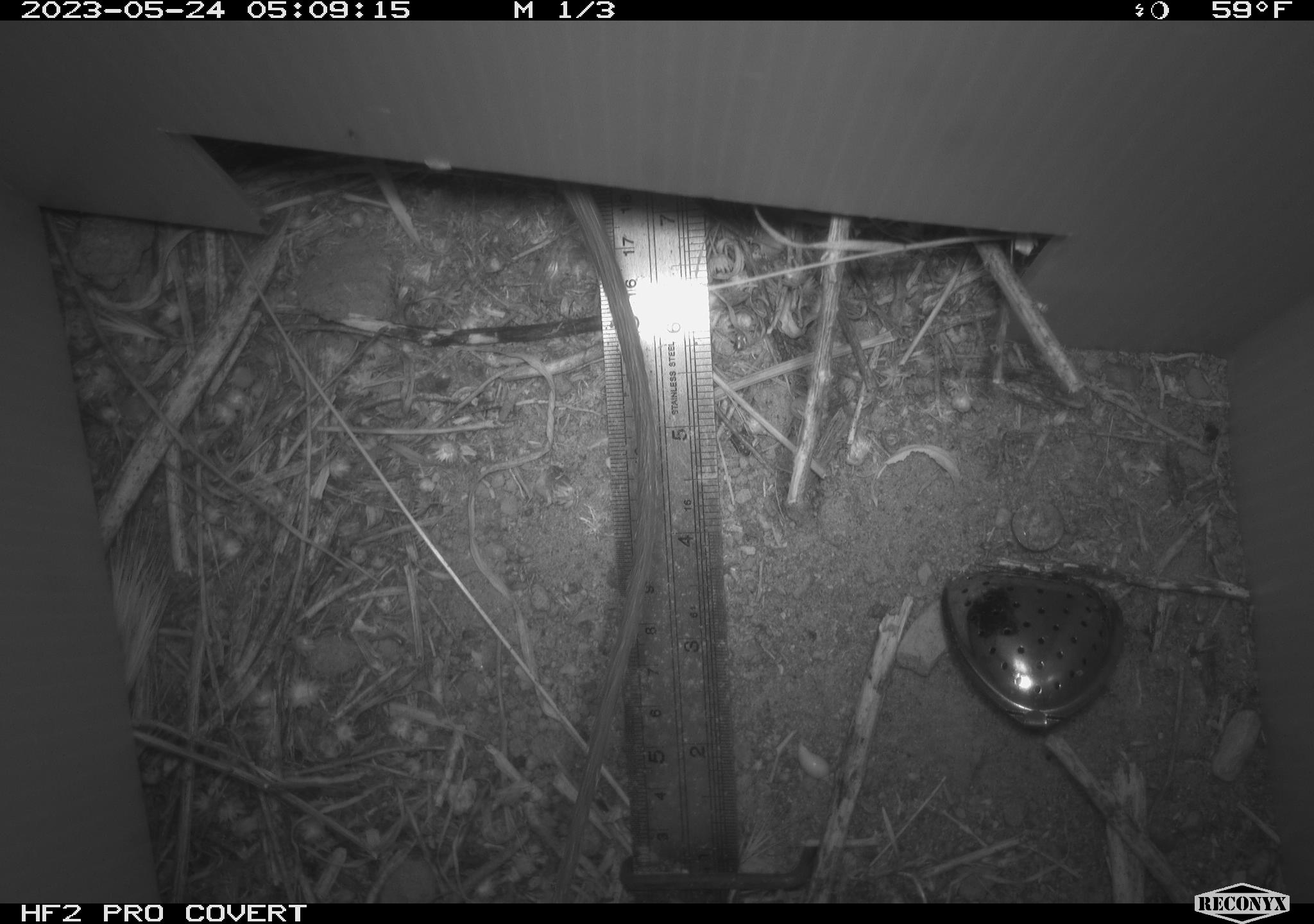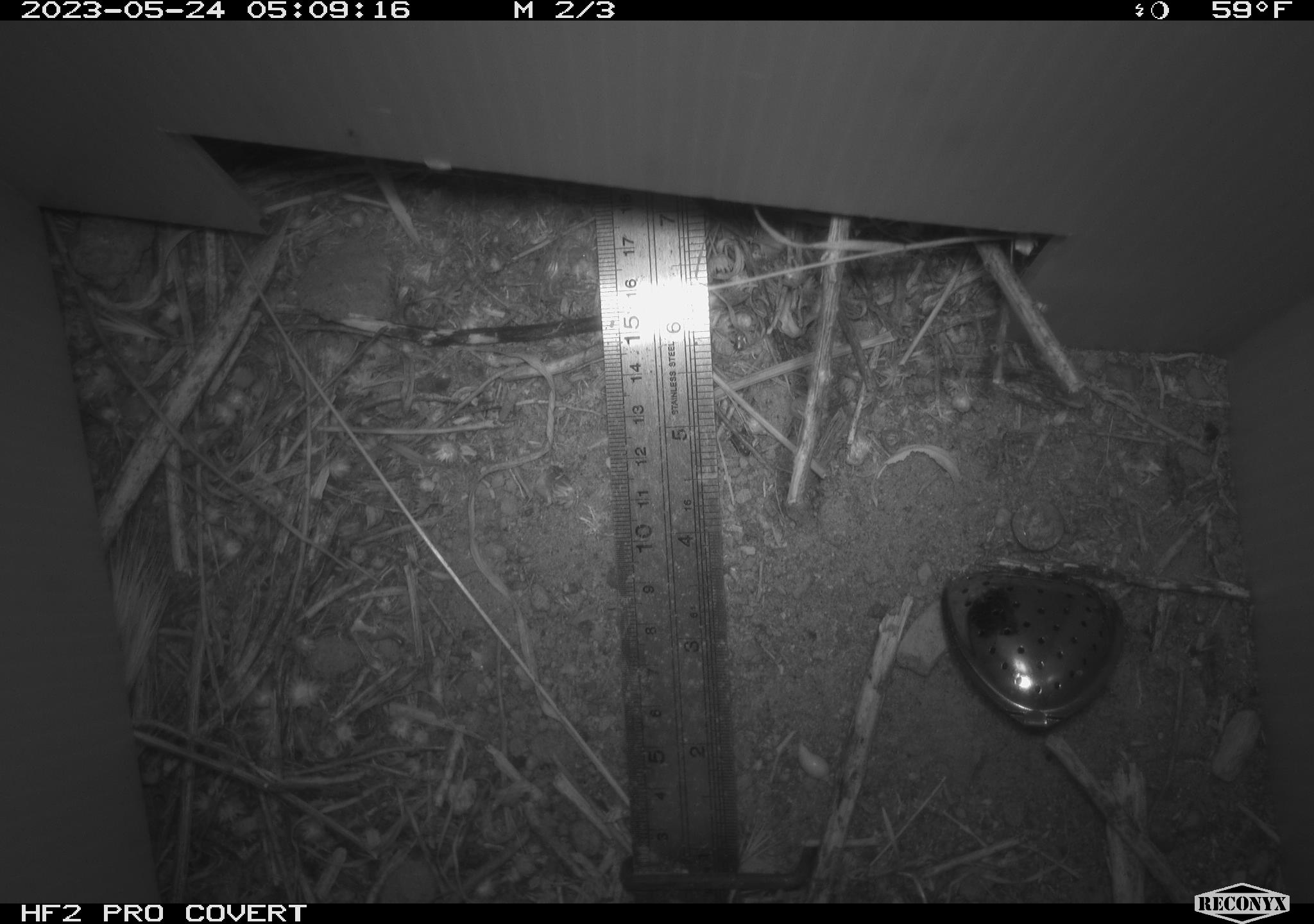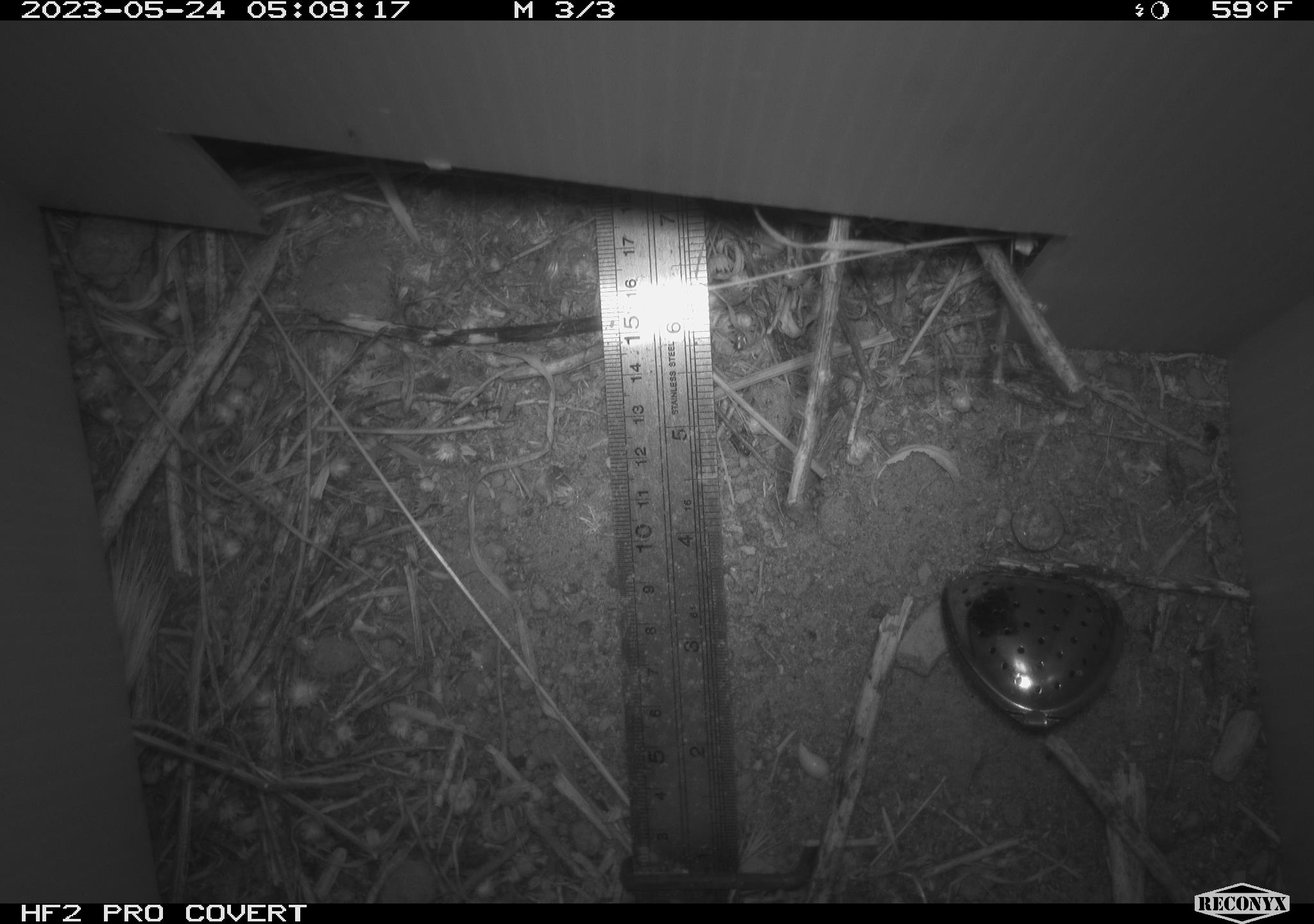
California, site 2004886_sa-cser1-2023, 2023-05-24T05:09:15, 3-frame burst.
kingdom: Animalia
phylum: Chordata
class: Mammalia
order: Rodentia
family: Muridae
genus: Rattus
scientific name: Rattus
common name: rat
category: rattus species